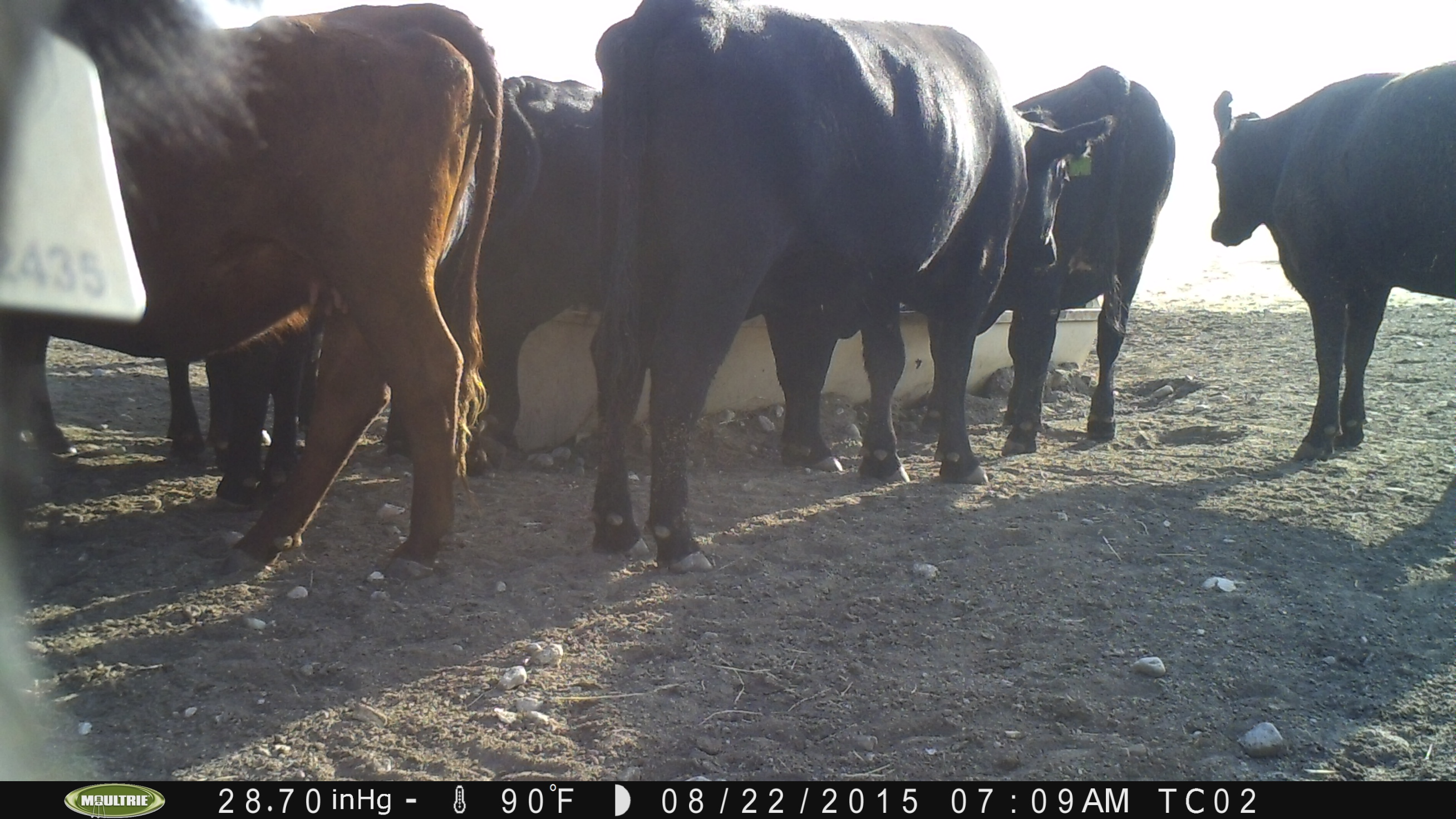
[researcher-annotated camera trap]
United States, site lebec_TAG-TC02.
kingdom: Animalia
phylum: Chordata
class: Mammalia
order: Artiodactyla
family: Bovidae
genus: Bos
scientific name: Bos taurus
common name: domestic cow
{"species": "Bos taurus (domestic cow)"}